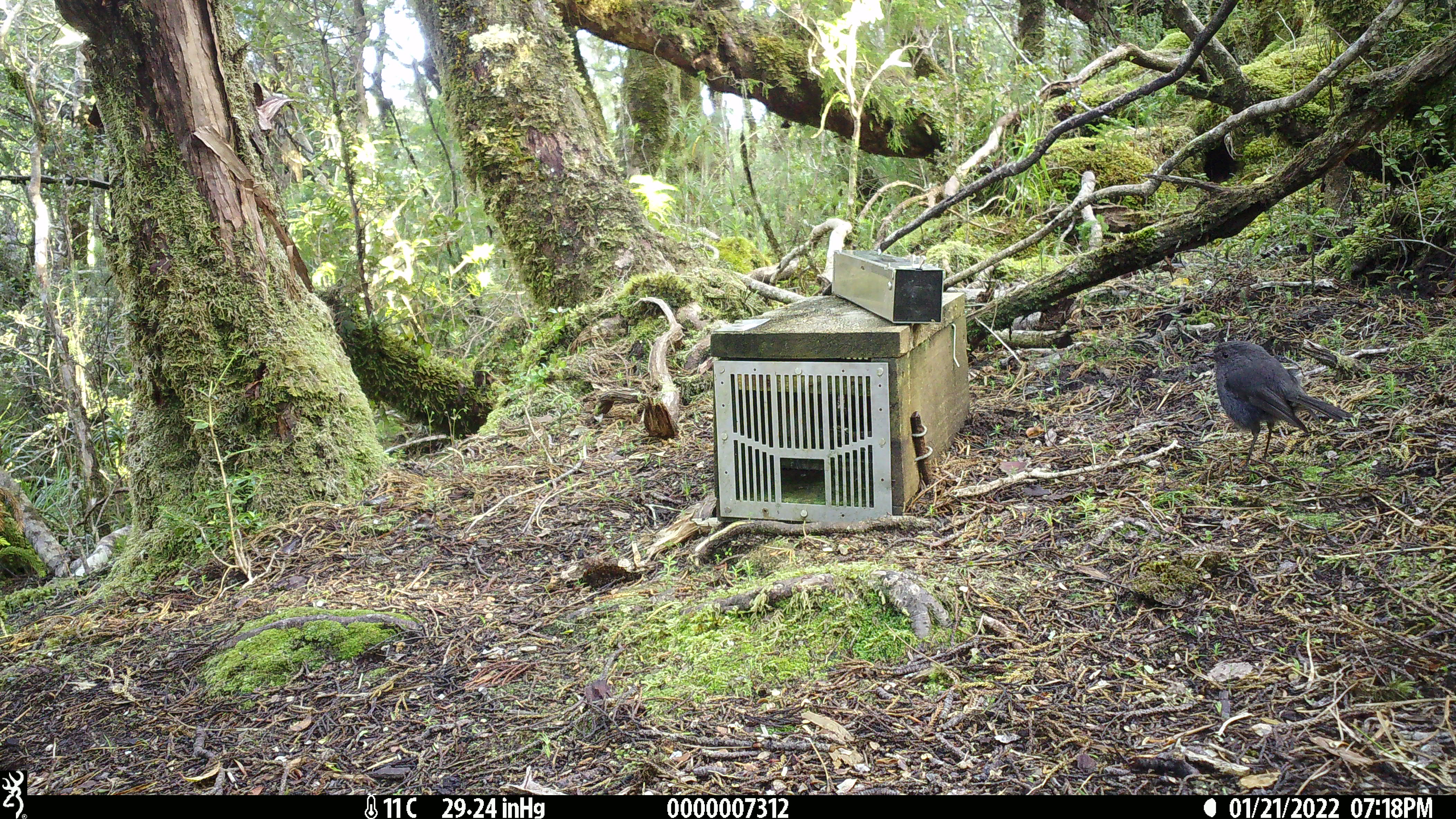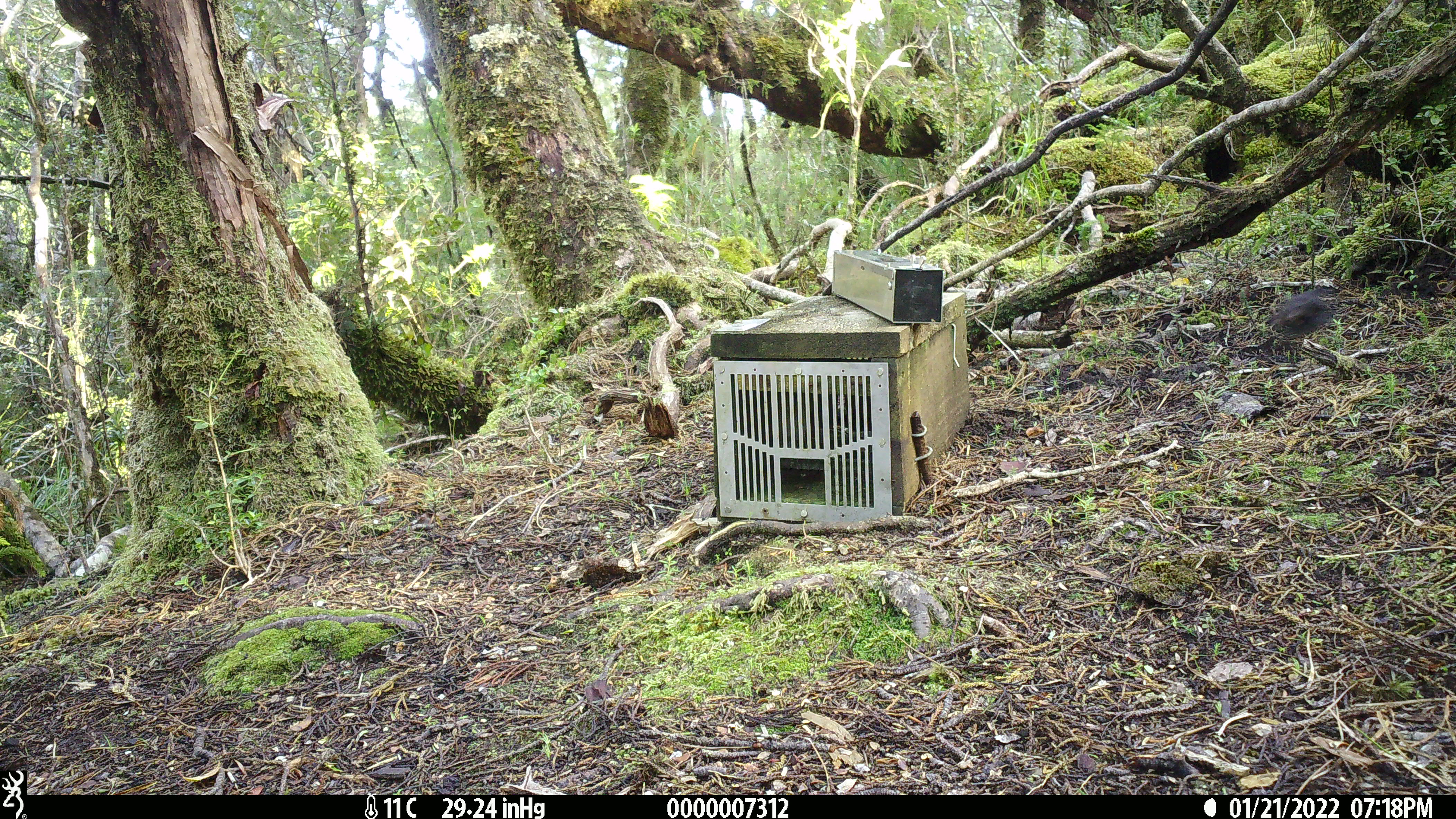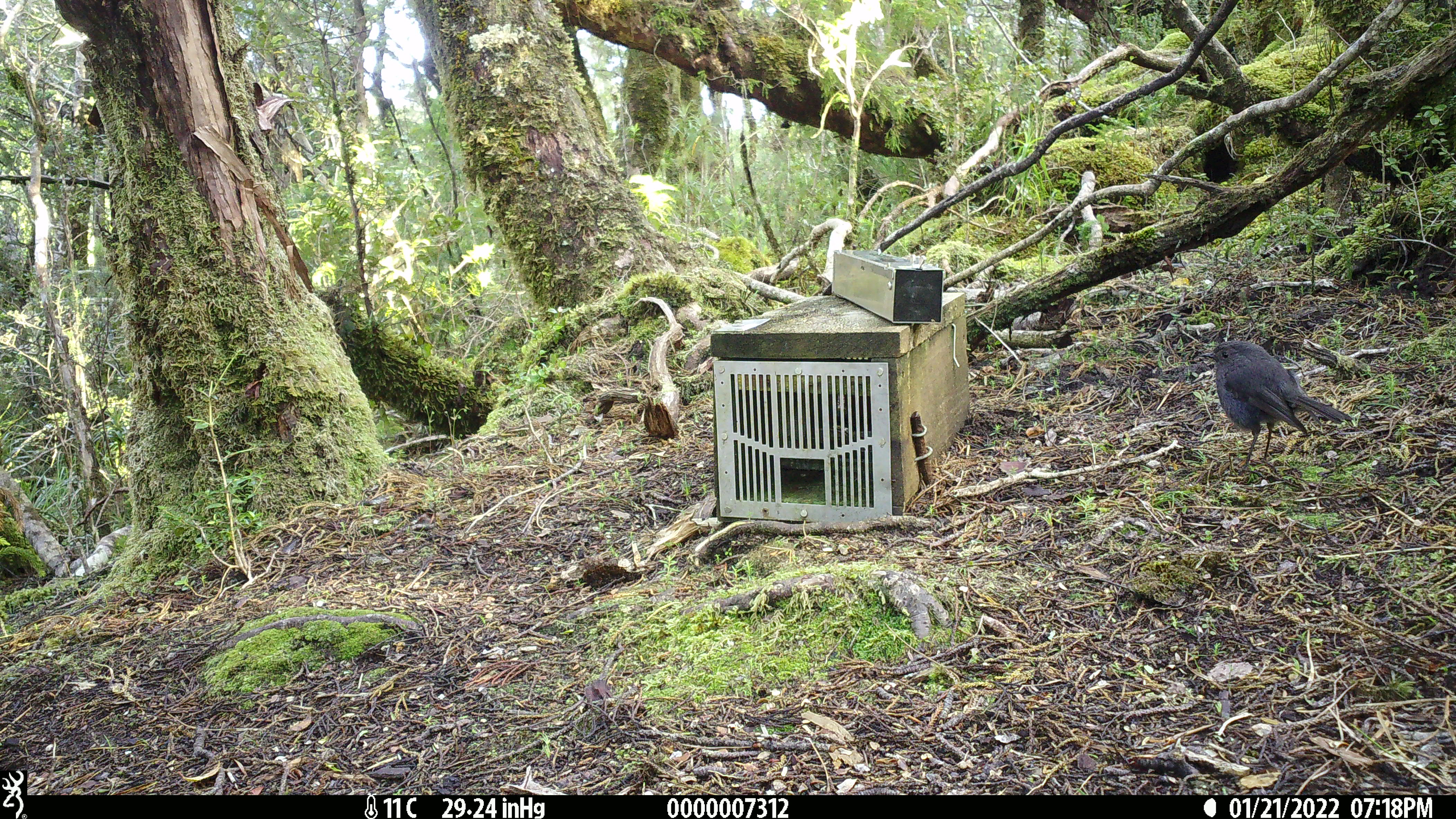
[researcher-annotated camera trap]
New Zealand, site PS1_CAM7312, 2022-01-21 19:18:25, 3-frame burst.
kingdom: Animalia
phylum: Chordata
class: Aves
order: Passeriformes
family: Petroicidae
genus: Petroica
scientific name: Petroica australis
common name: new zealand robin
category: robin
Robin (new zealand robin) (Petroica australis).